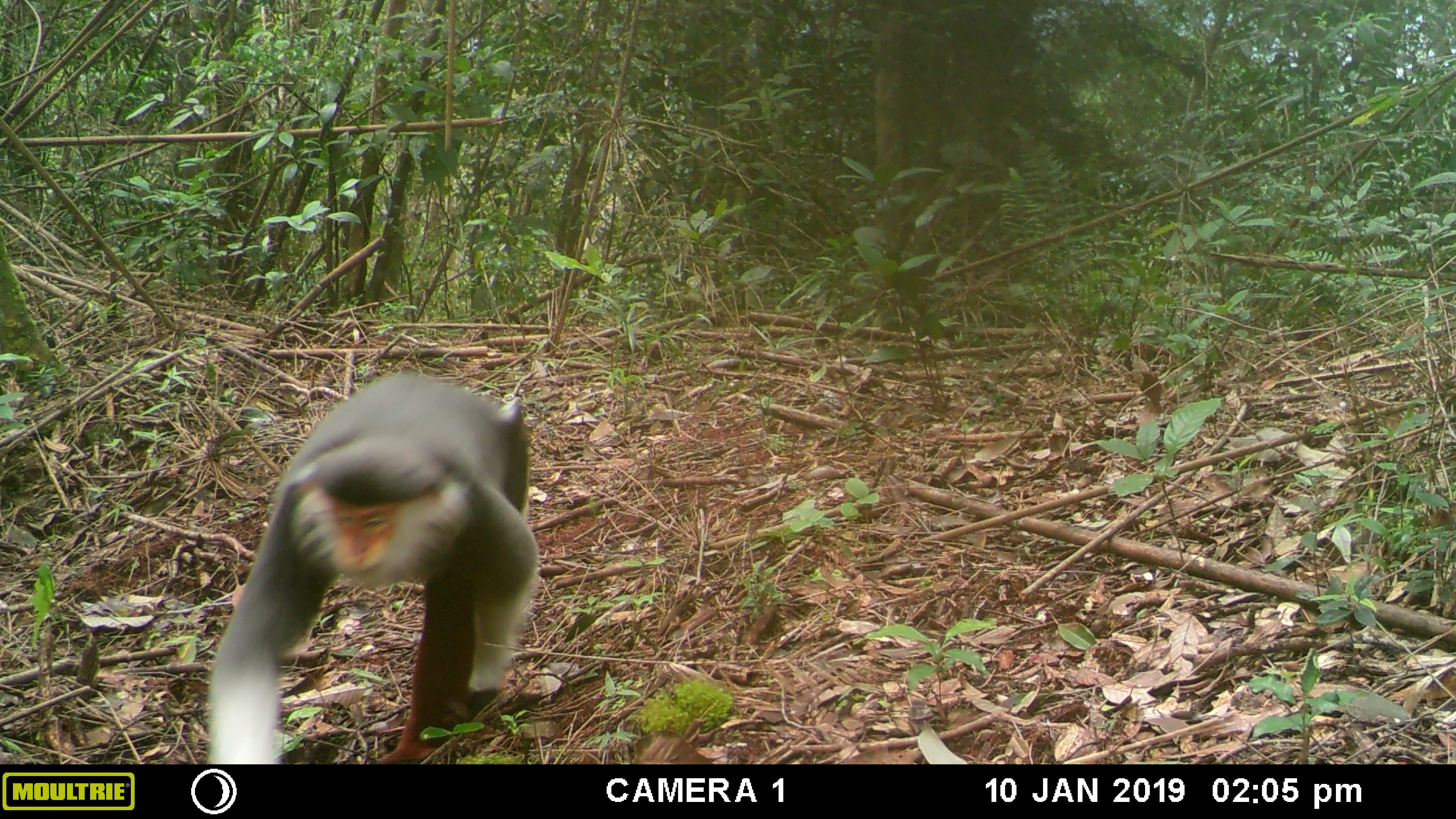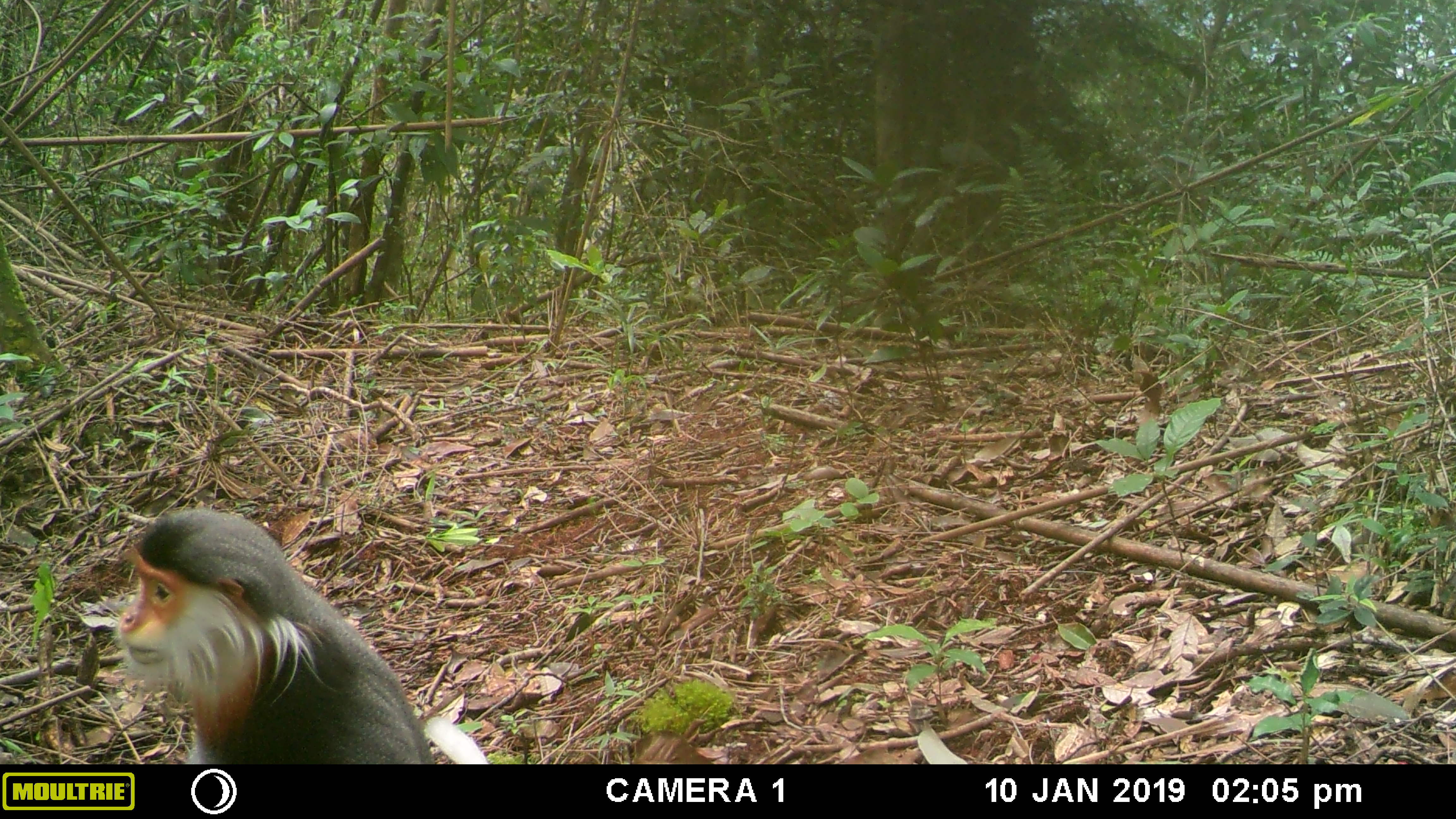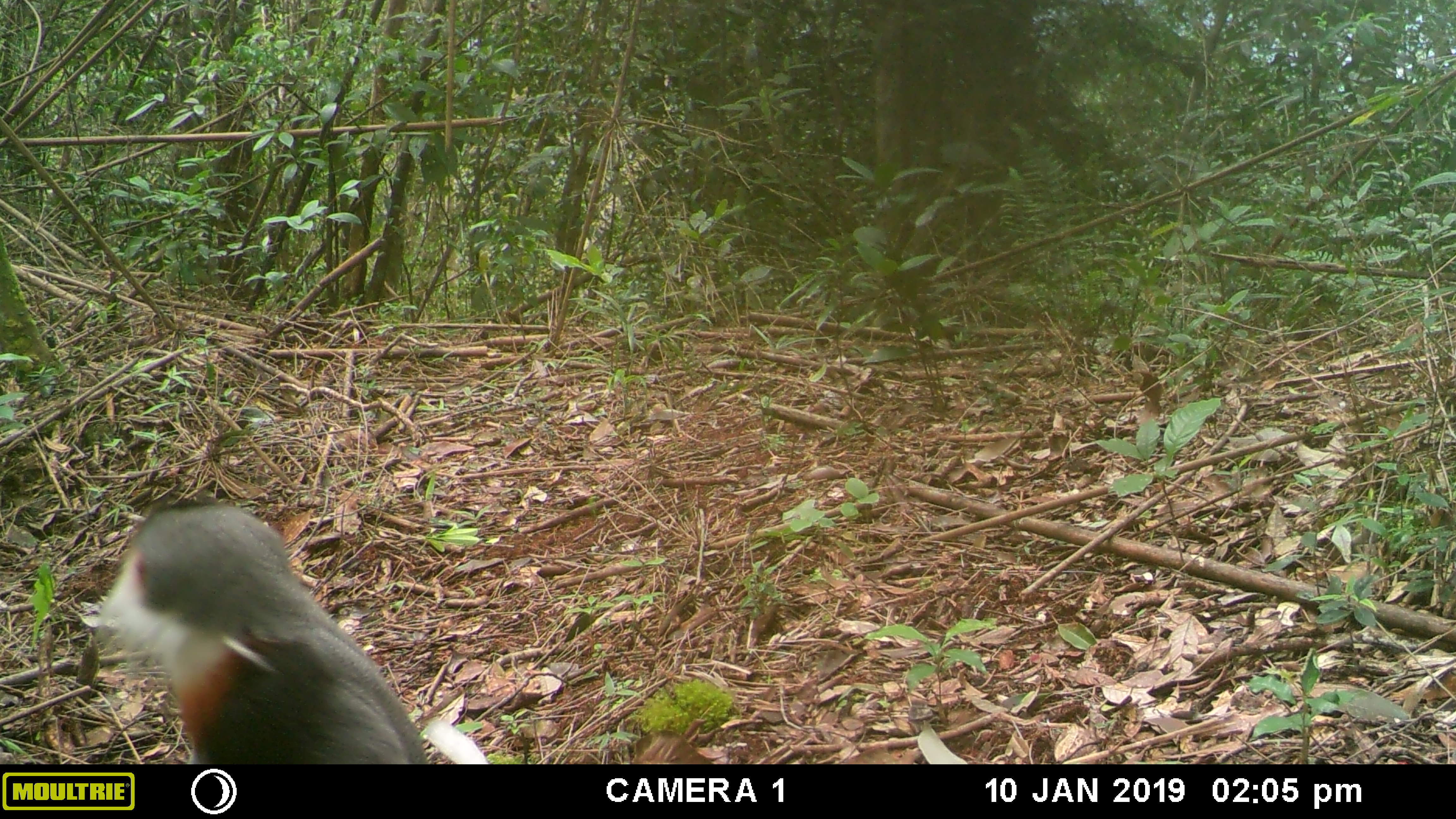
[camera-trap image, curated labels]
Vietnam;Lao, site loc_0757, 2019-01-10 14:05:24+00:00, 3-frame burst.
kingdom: Animalia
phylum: Chordata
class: Mammalia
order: Primates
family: Cercopithecidae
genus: Pygathrix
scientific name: Pygathrix nemaeus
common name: red-shanked douc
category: red shanked douc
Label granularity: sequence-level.